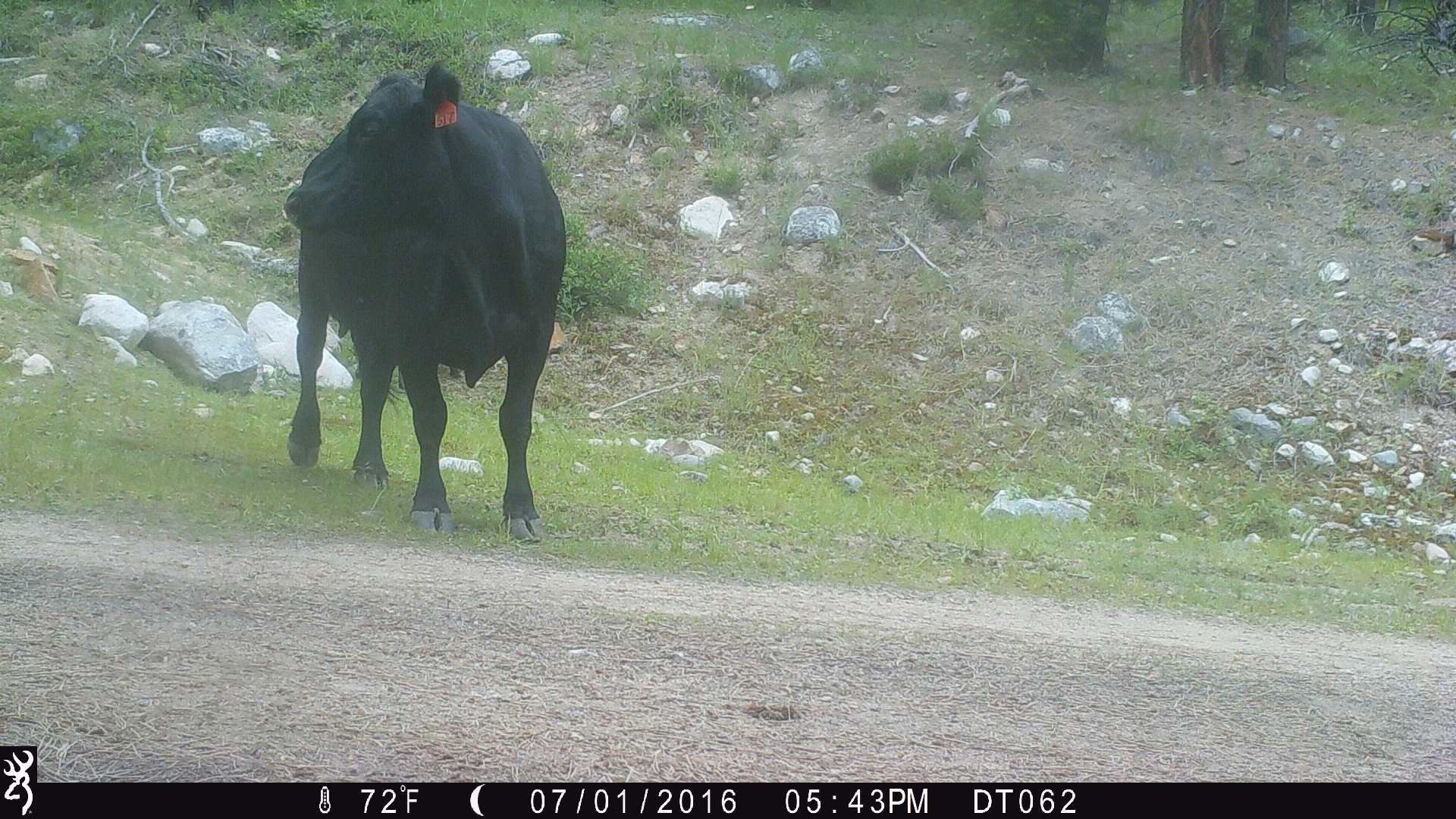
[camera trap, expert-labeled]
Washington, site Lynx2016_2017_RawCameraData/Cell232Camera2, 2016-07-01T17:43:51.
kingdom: Animalia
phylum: Chordata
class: Mammalia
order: Artiodactyla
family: Bovidae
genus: Bos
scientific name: Bos taurus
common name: domestic cattle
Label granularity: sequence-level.